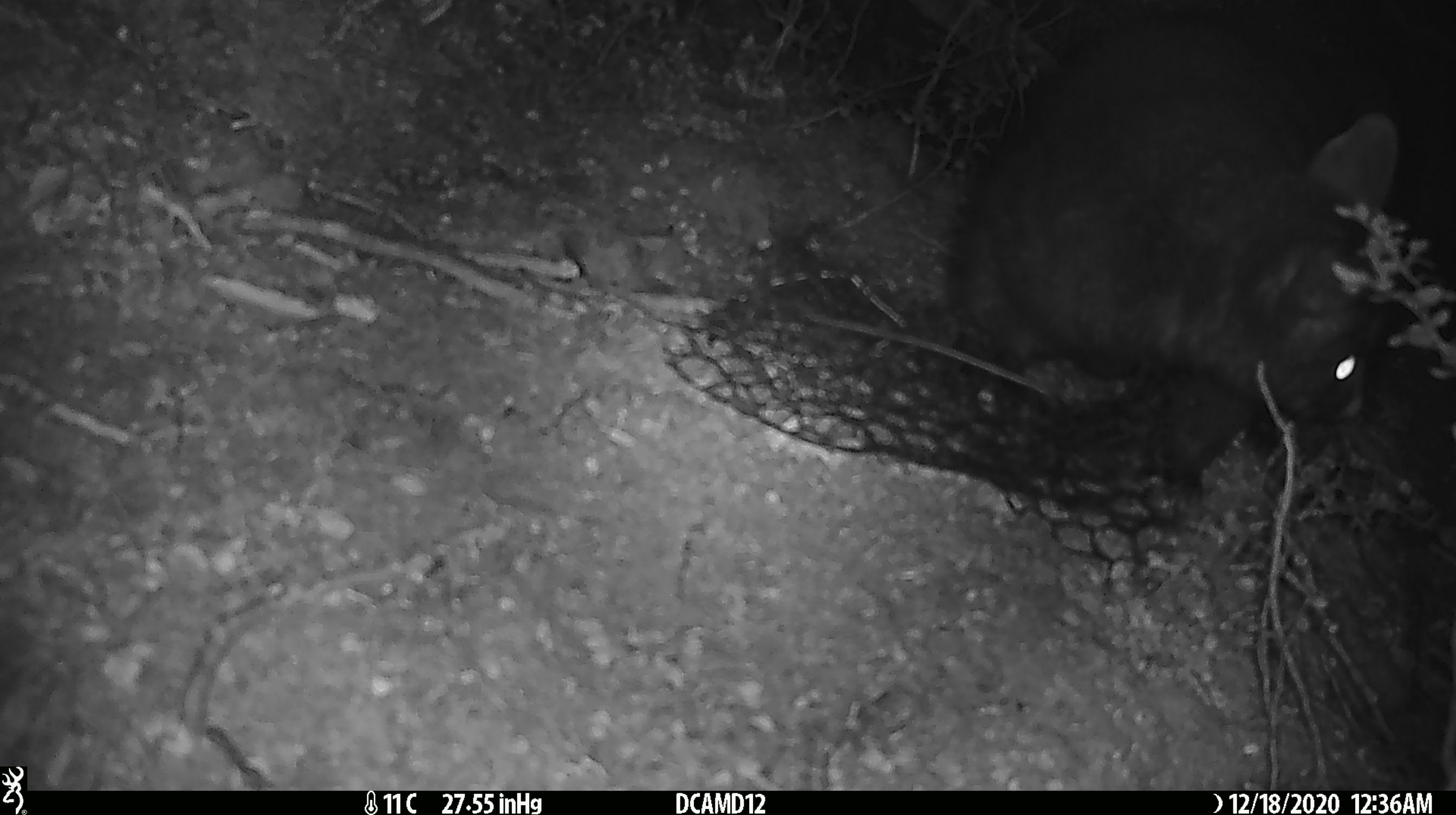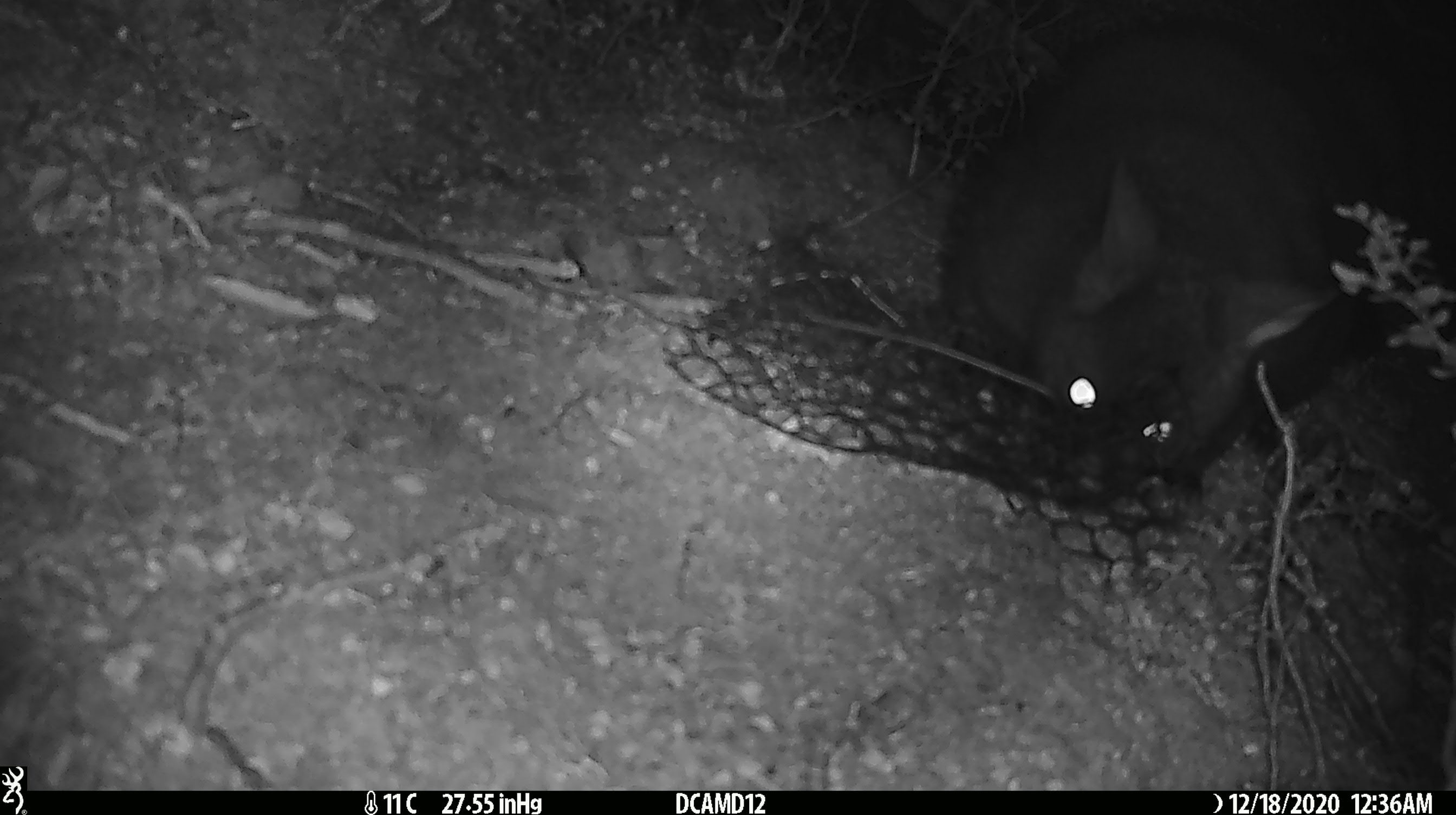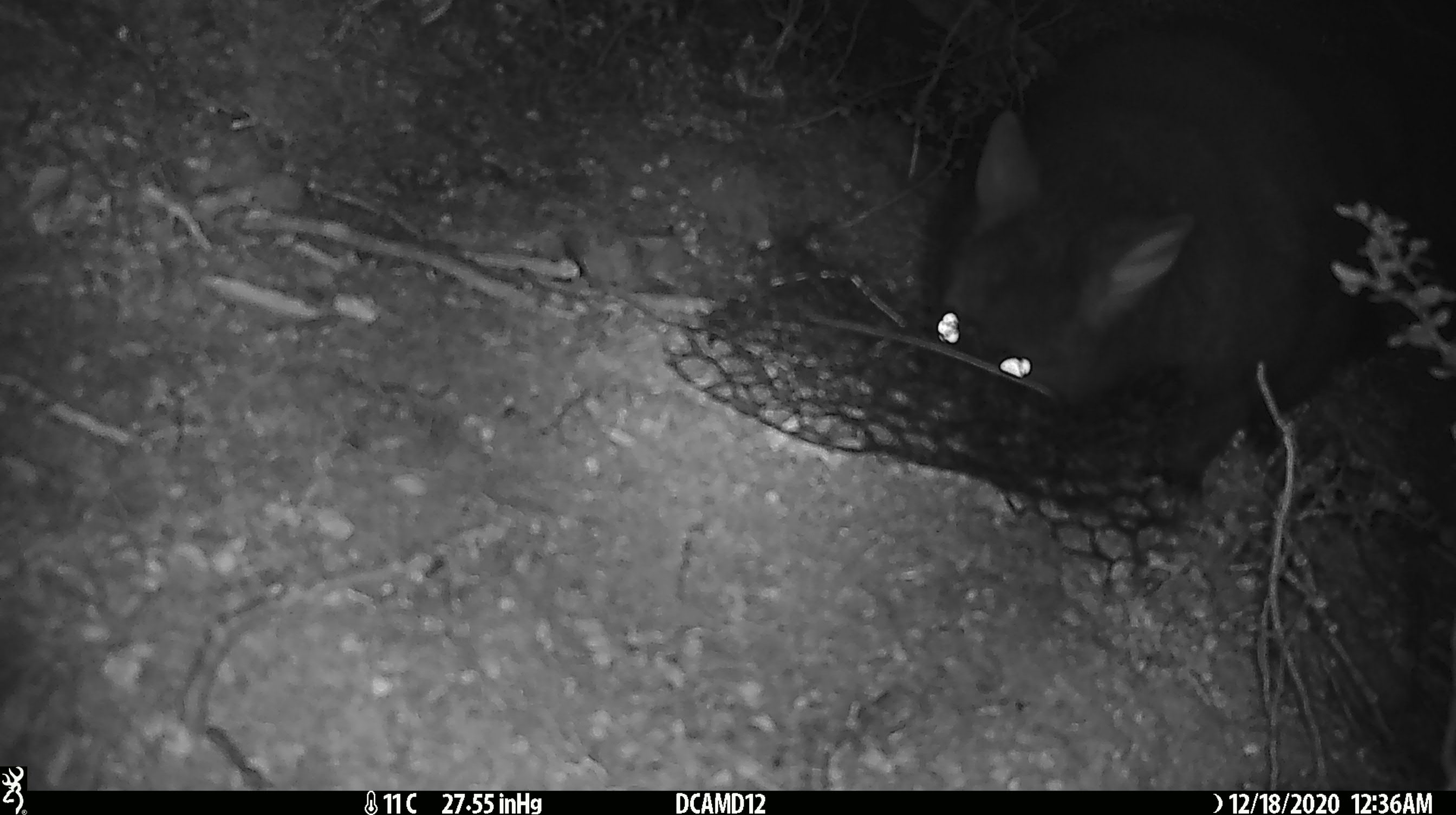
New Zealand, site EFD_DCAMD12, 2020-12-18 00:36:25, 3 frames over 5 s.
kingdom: Animalia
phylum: Chordata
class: Mammalia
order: Diprotodontia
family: Phalangeridae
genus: Trichosurus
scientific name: Trichosurus vulpecula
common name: common brushtail possum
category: possum